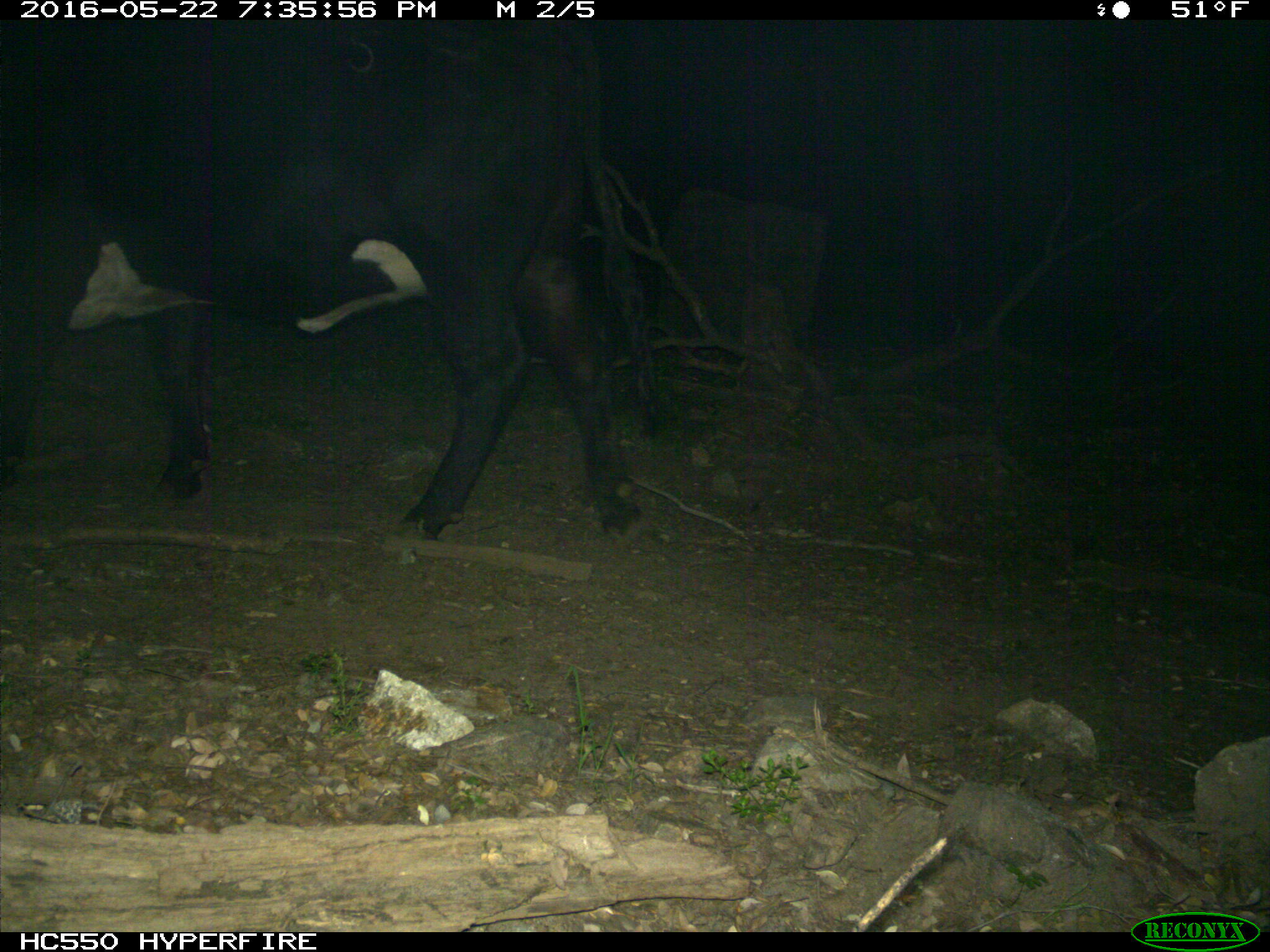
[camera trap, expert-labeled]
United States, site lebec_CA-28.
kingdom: Animalia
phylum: Chordata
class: Mammalia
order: Artiodactyla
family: Bovidae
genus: Bos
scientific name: Bos taurus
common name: domestic cow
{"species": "Bos taurus (domestic cow)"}